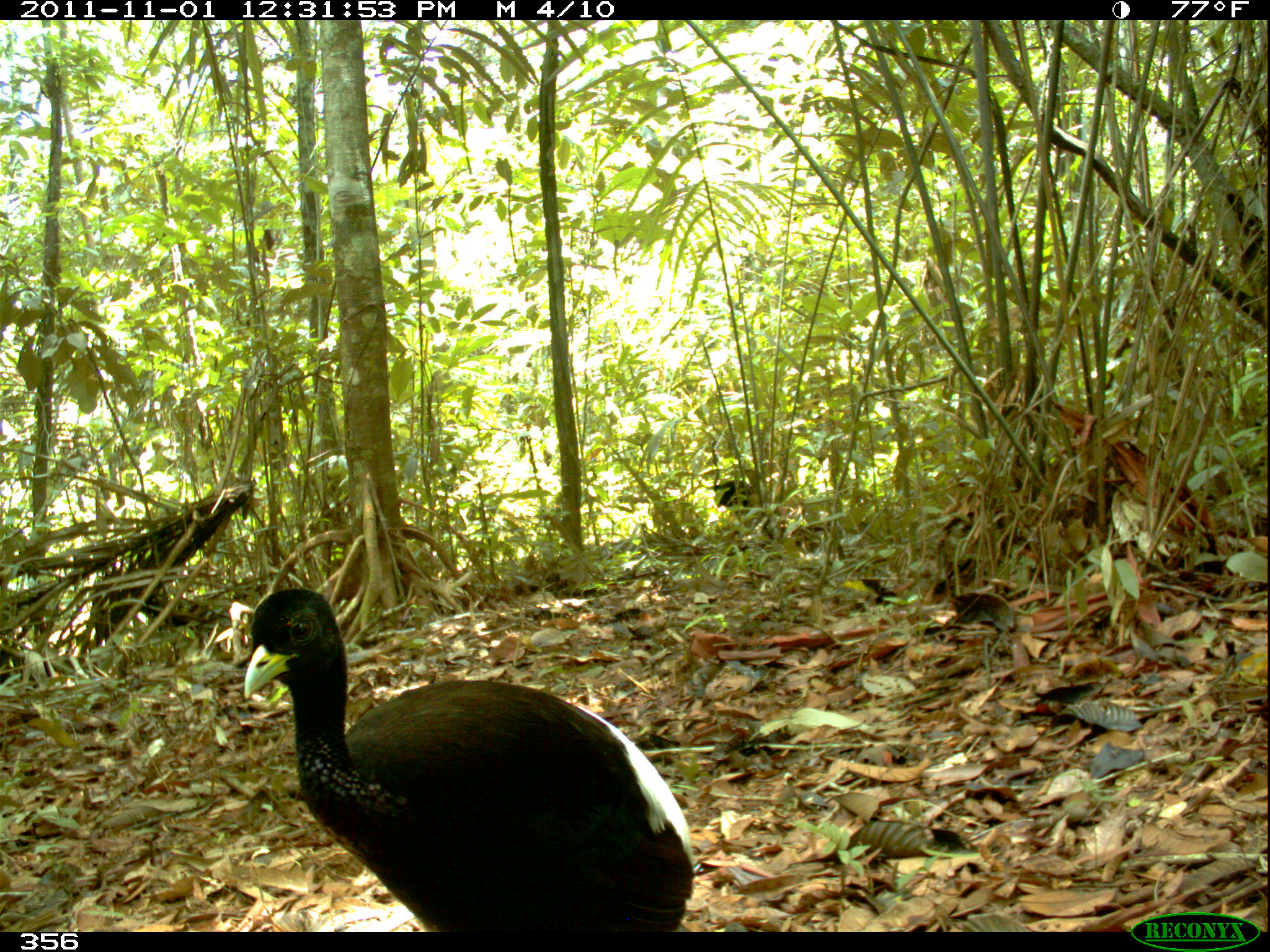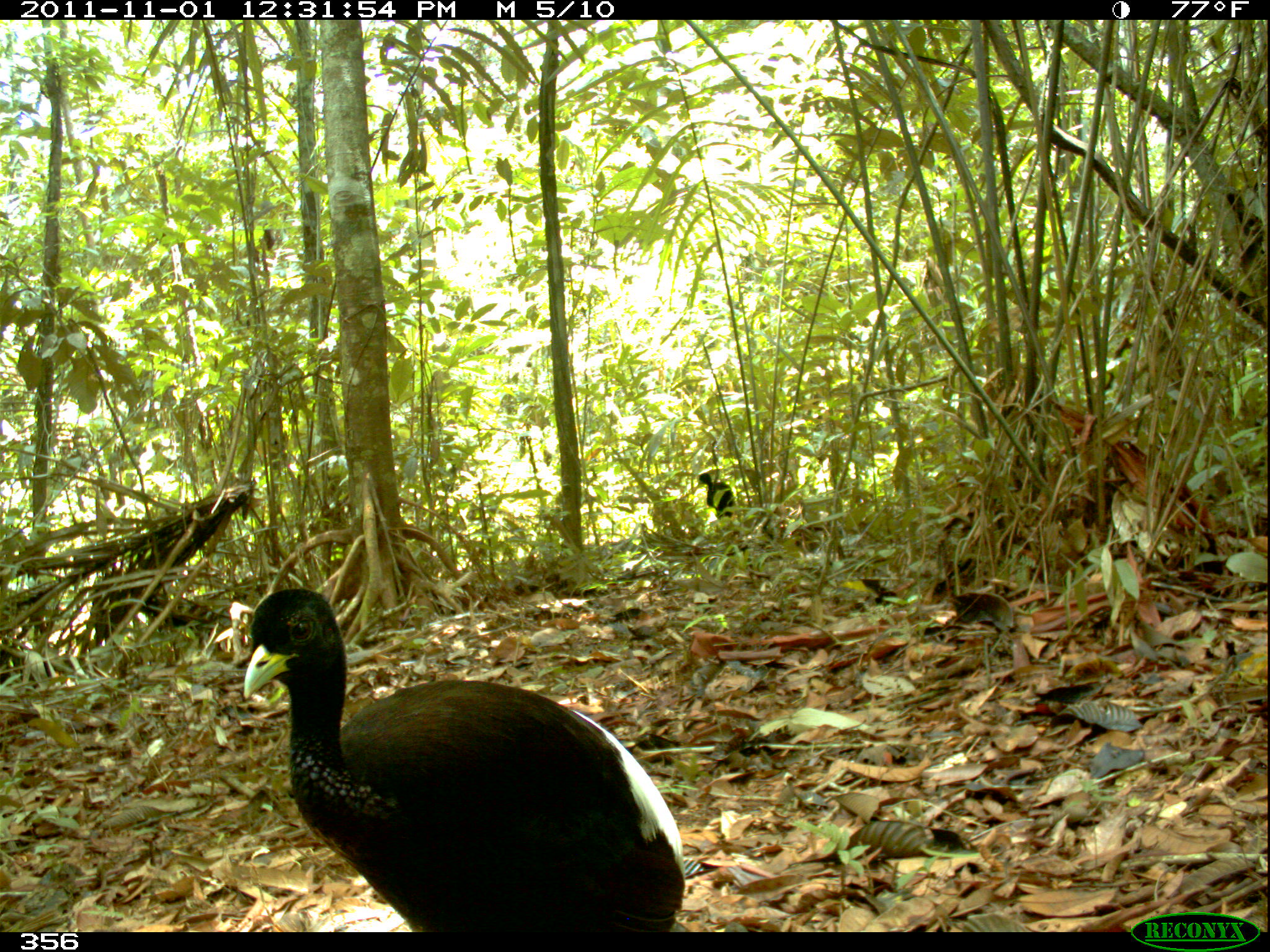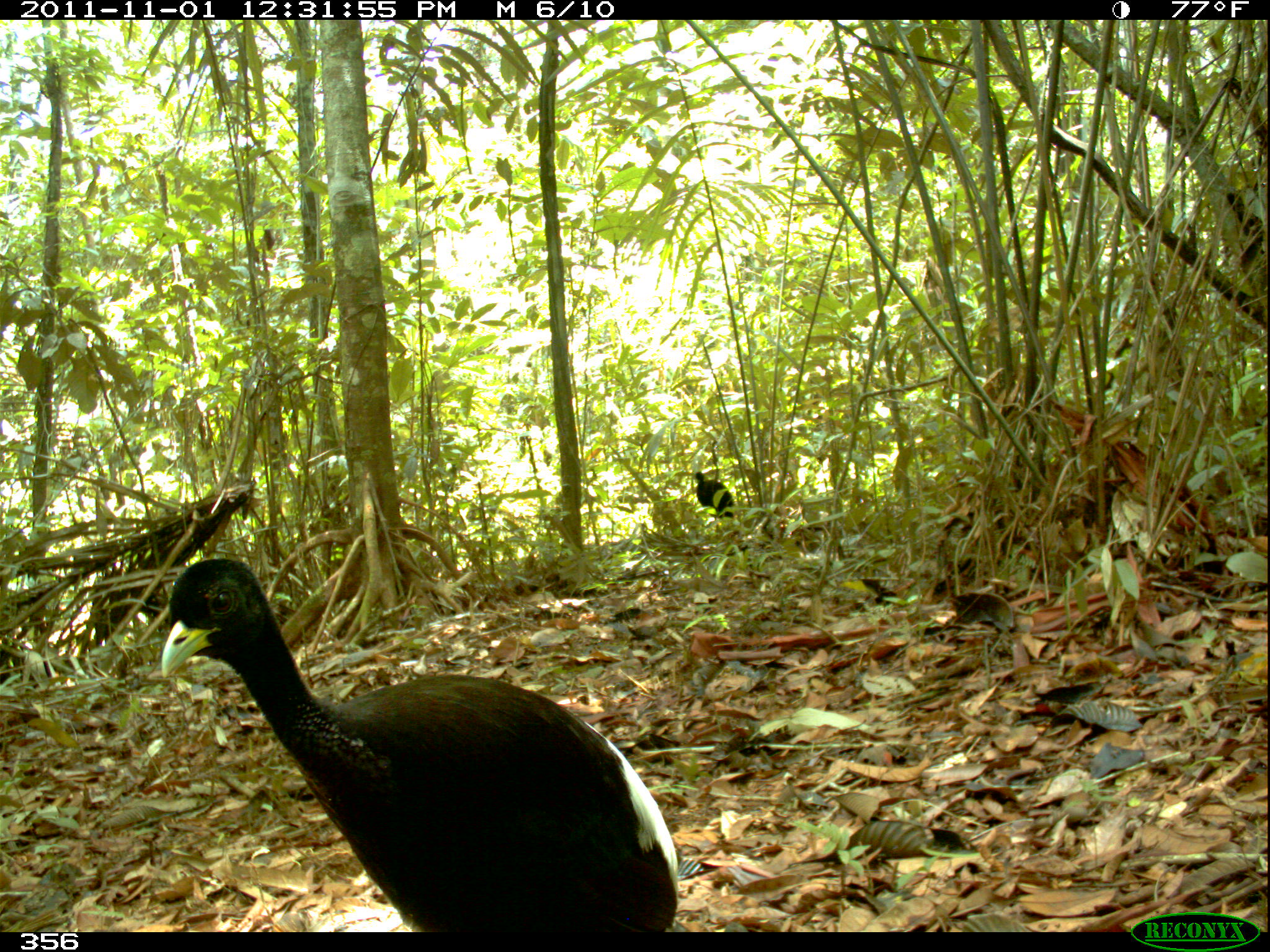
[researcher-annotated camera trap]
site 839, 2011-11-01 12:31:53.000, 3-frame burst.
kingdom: Animalia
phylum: Chordata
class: Aves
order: Gruiformes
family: Psophiidae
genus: Psophia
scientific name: Psophia leucoptera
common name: pale-winged trumpeter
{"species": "Psophia leucoptera (pale-winged trumpeter)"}